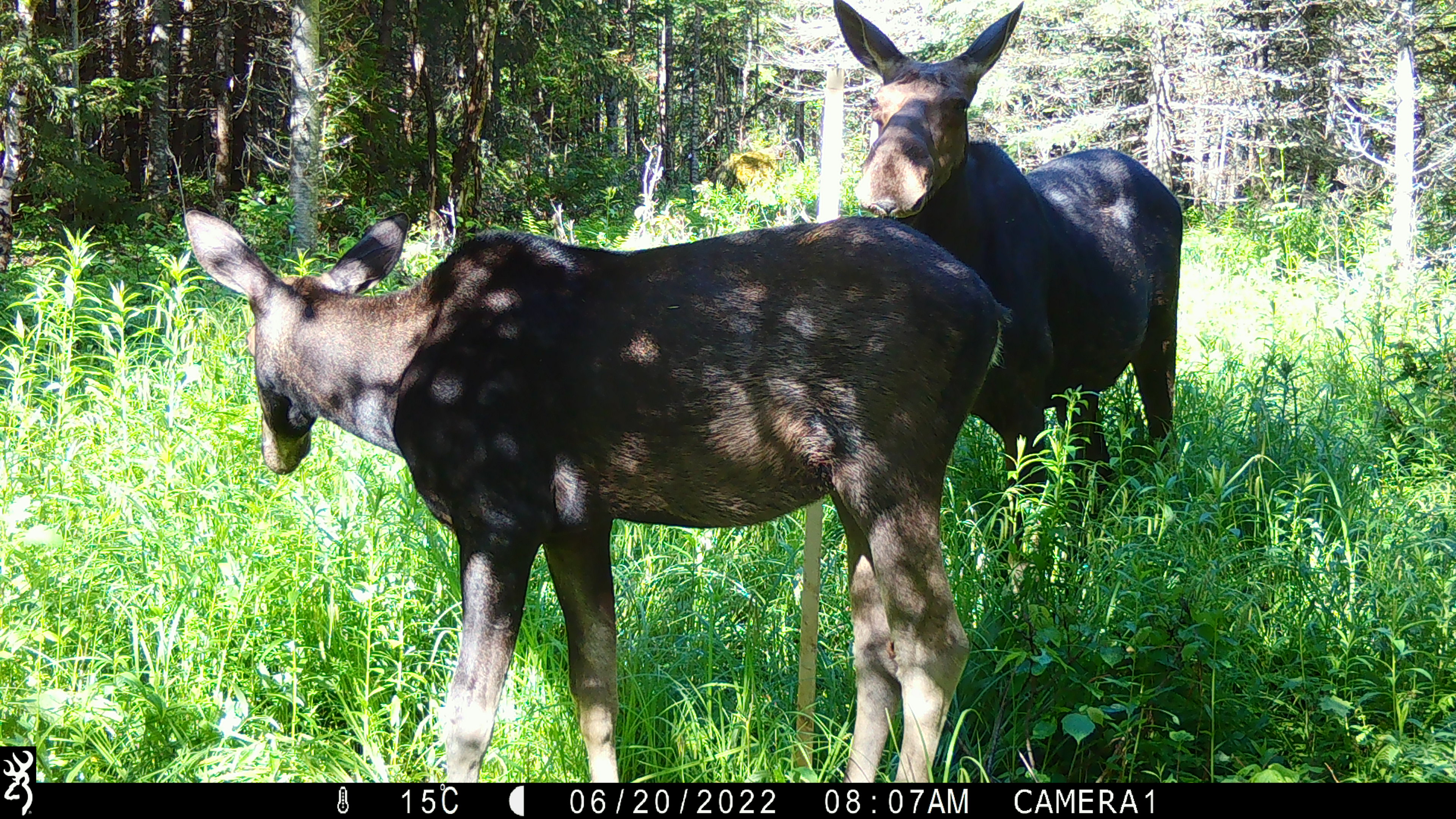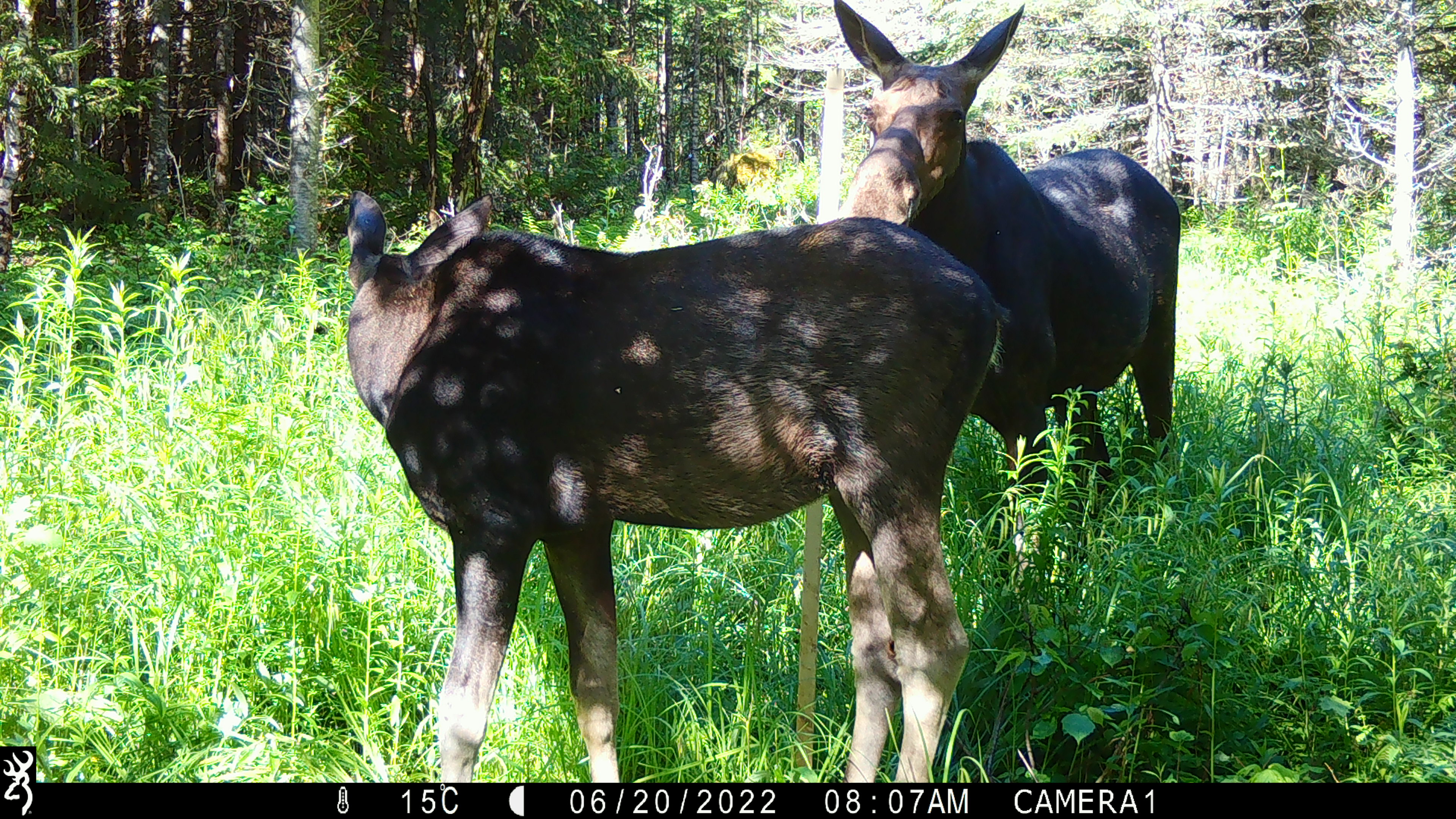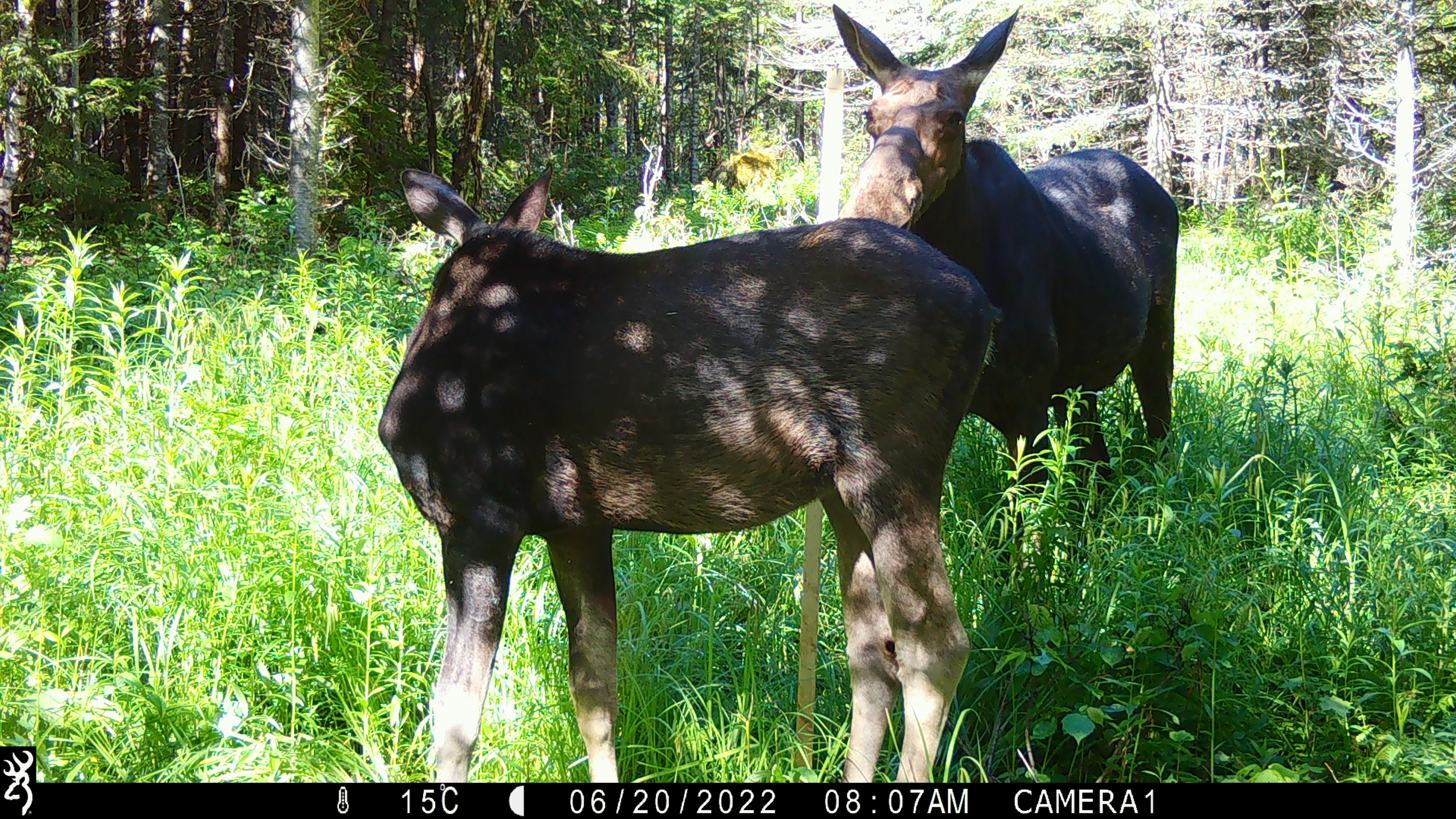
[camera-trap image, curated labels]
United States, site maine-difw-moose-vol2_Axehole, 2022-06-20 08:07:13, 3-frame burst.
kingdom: Animalia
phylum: Chordata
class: Mammalia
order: Artiodactyla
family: Cervidae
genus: Alces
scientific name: Alces alces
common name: moose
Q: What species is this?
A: Moose (Alces alces).